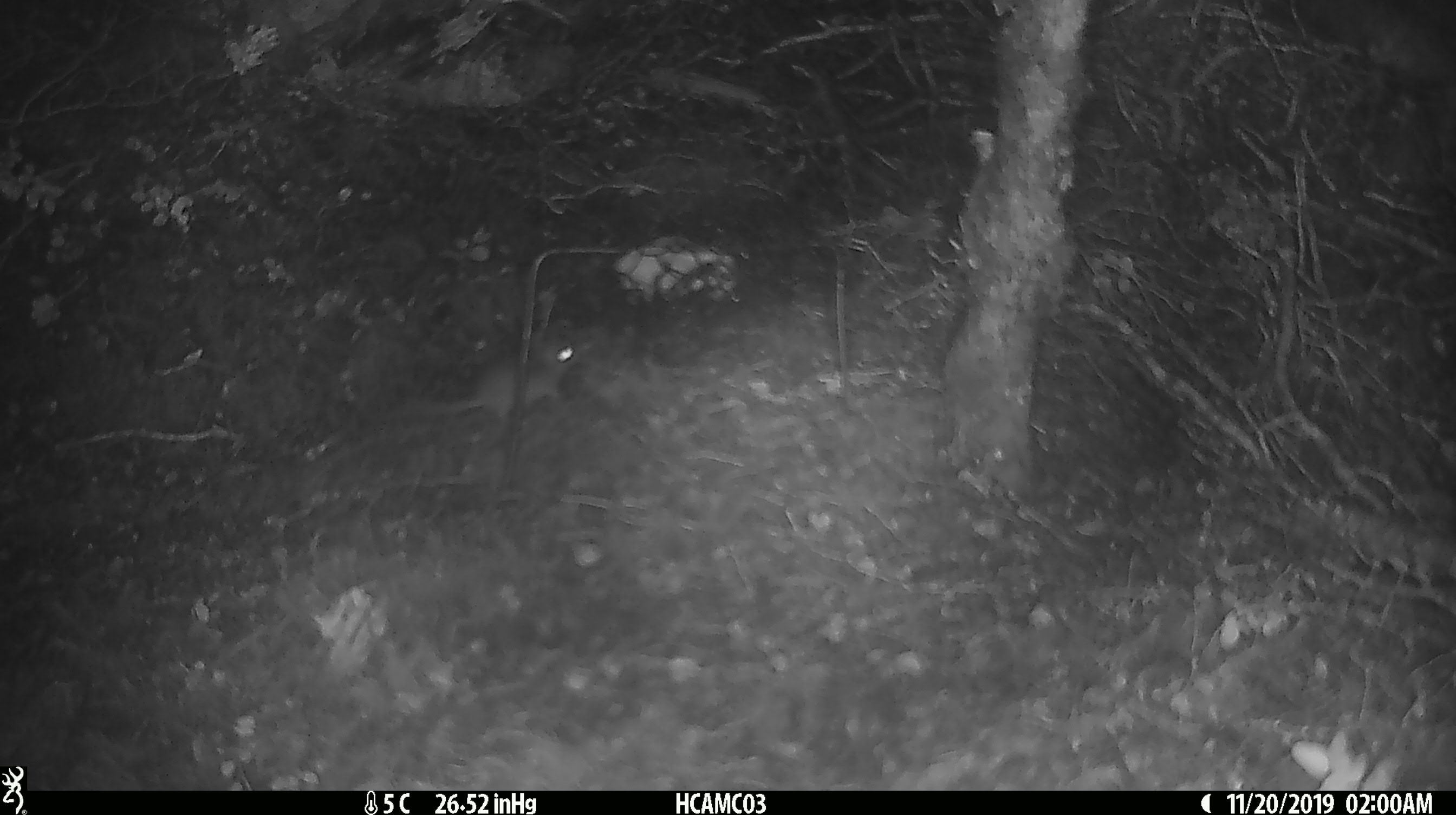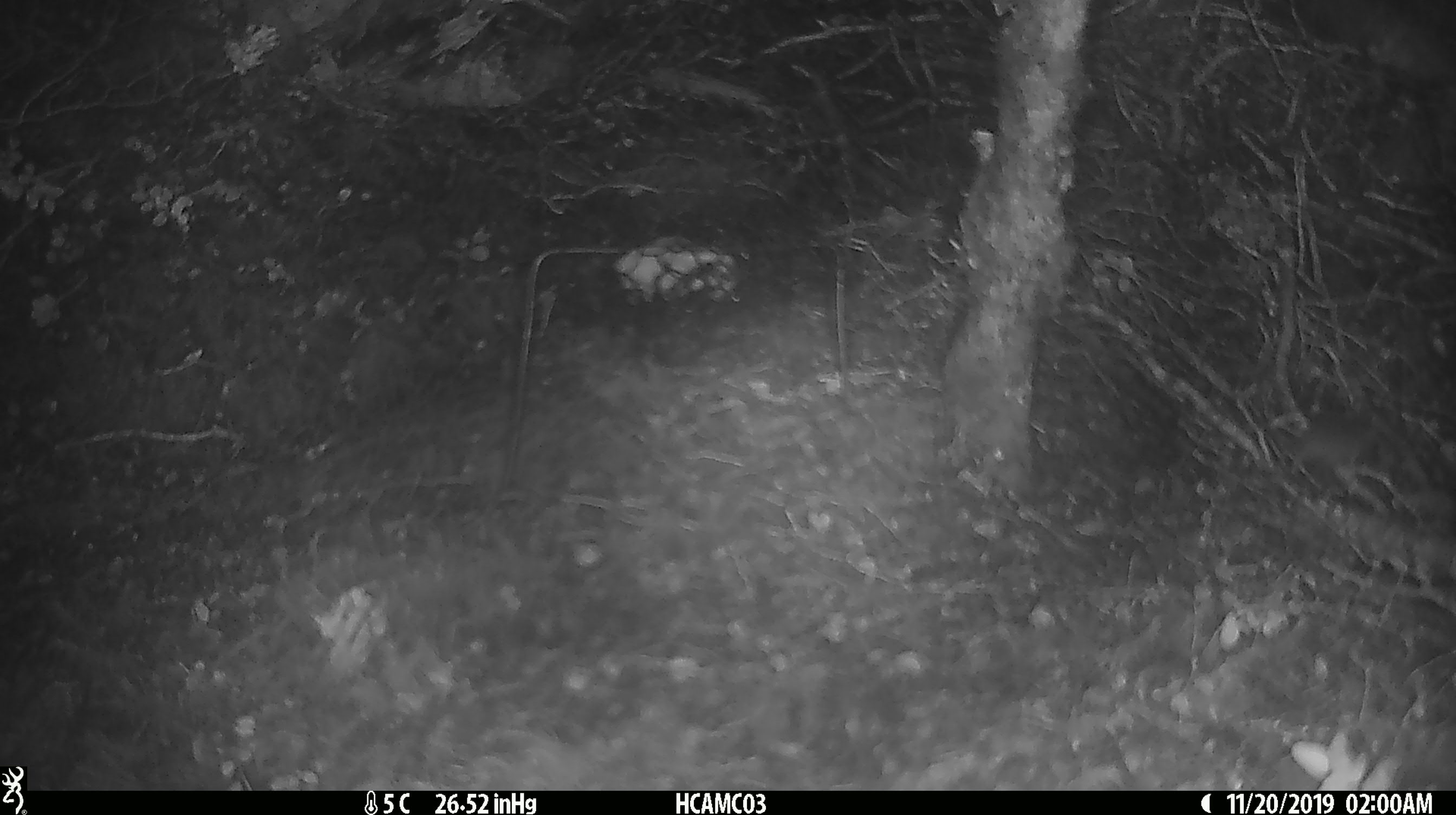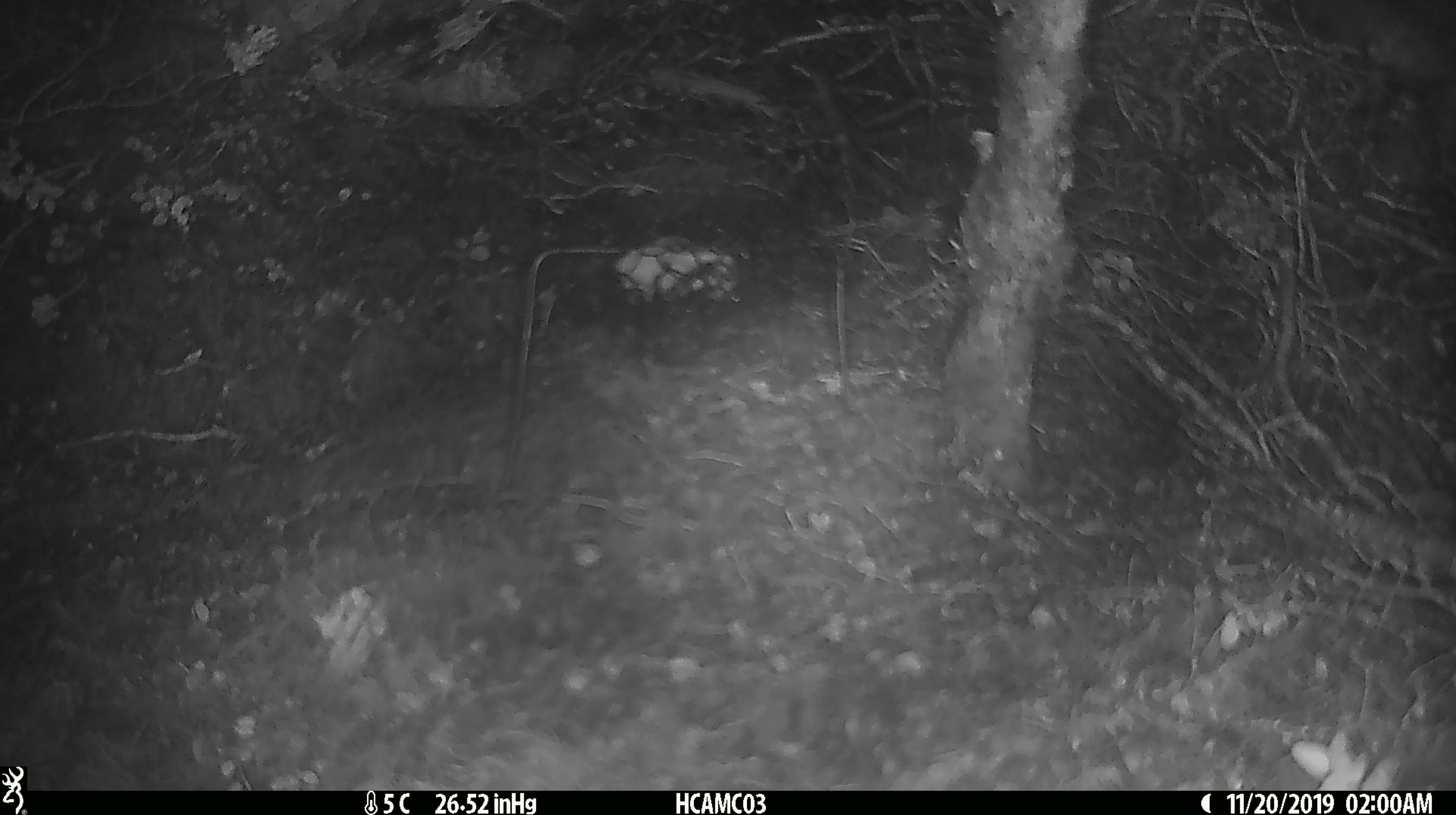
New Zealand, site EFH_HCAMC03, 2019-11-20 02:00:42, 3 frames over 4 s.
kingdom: Animalia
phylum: Chordata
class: Mammalia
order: Rodentia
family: Muridae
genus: Mus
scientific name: Mus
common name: mouse